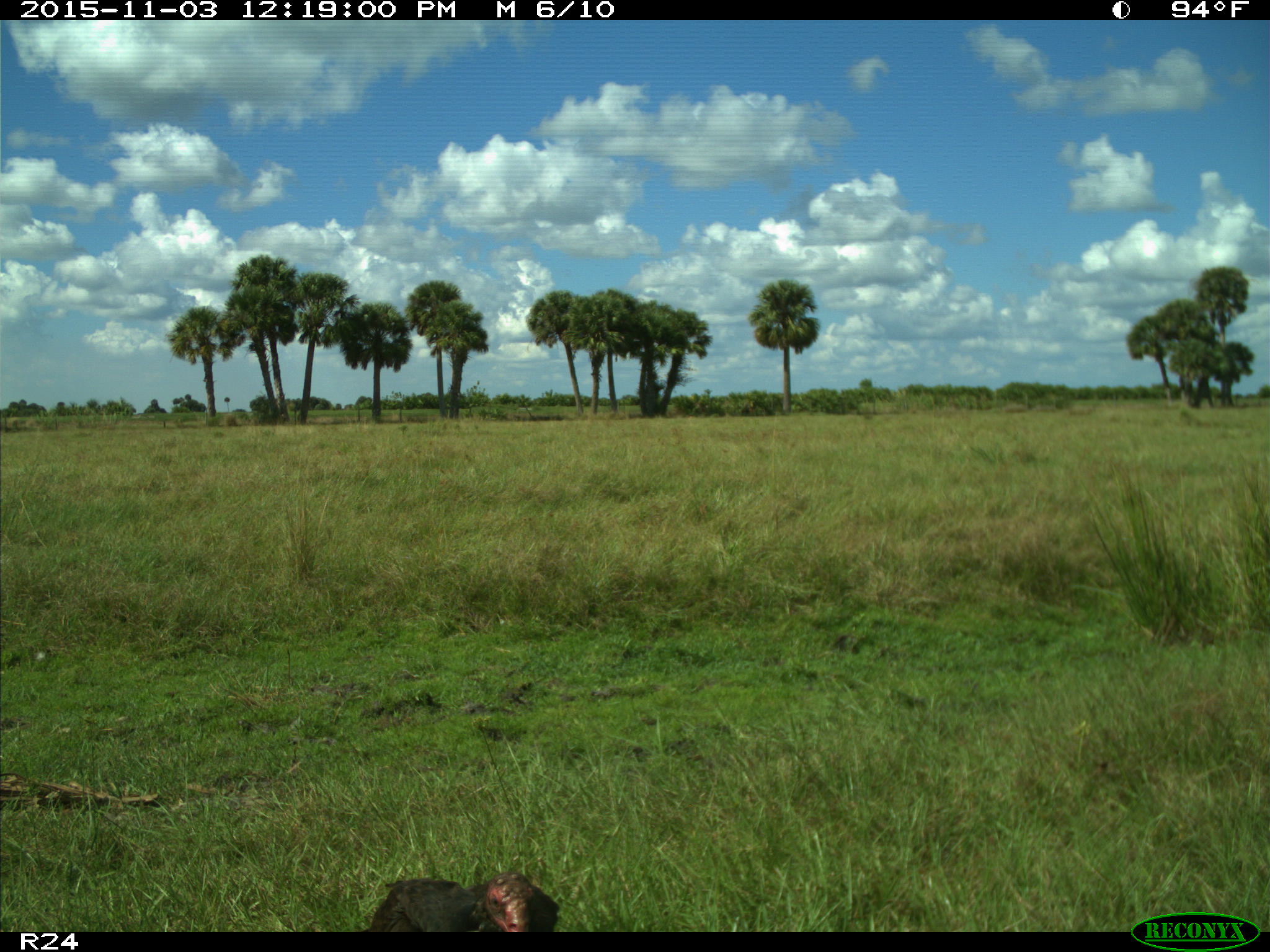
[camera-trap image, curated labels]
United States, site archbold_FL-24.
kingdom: Animalia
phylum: Chordata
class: Aves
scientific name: Aves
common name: birds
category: unidentified bird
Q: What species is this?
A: Unidentified bird (birds) (Aves).